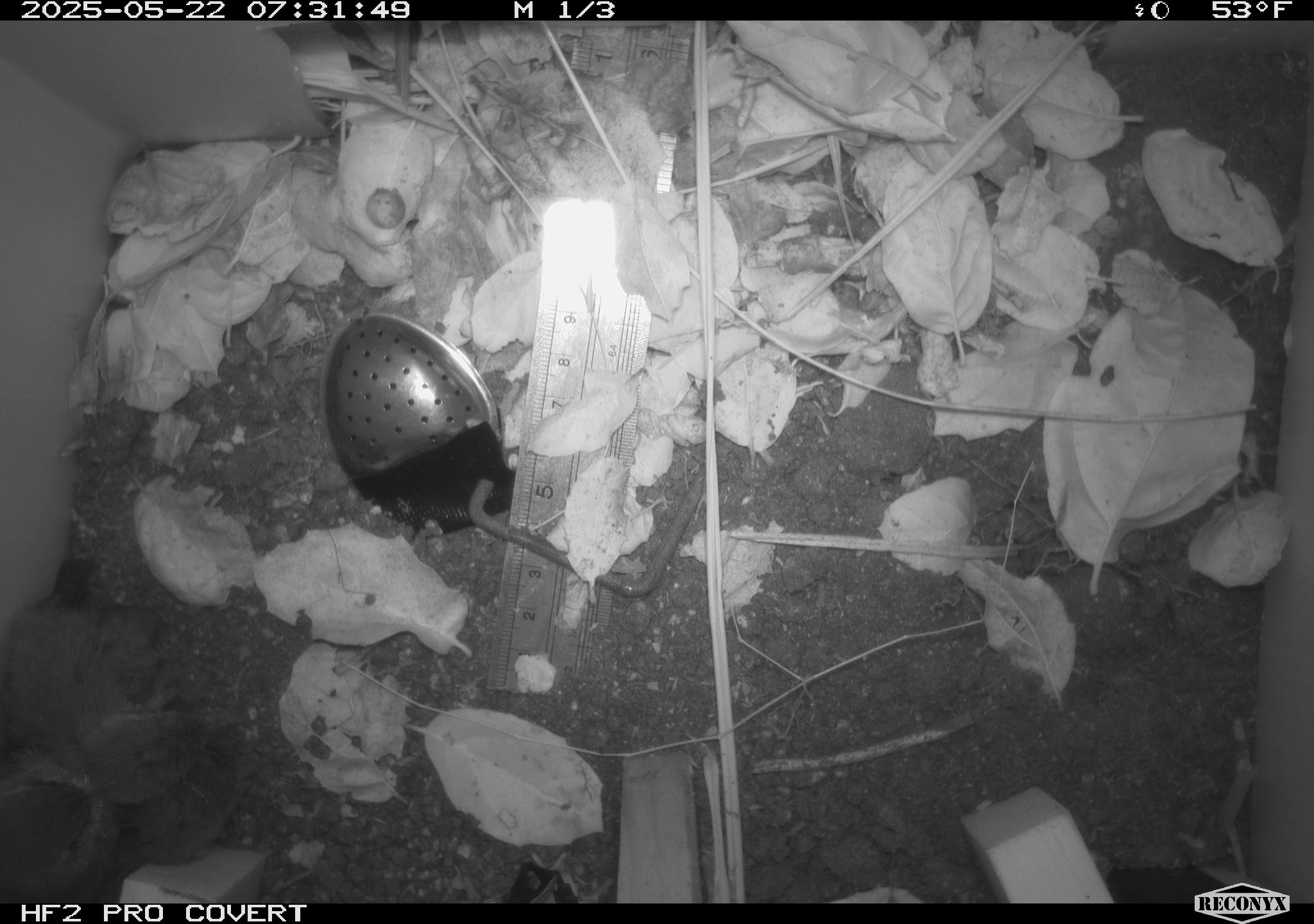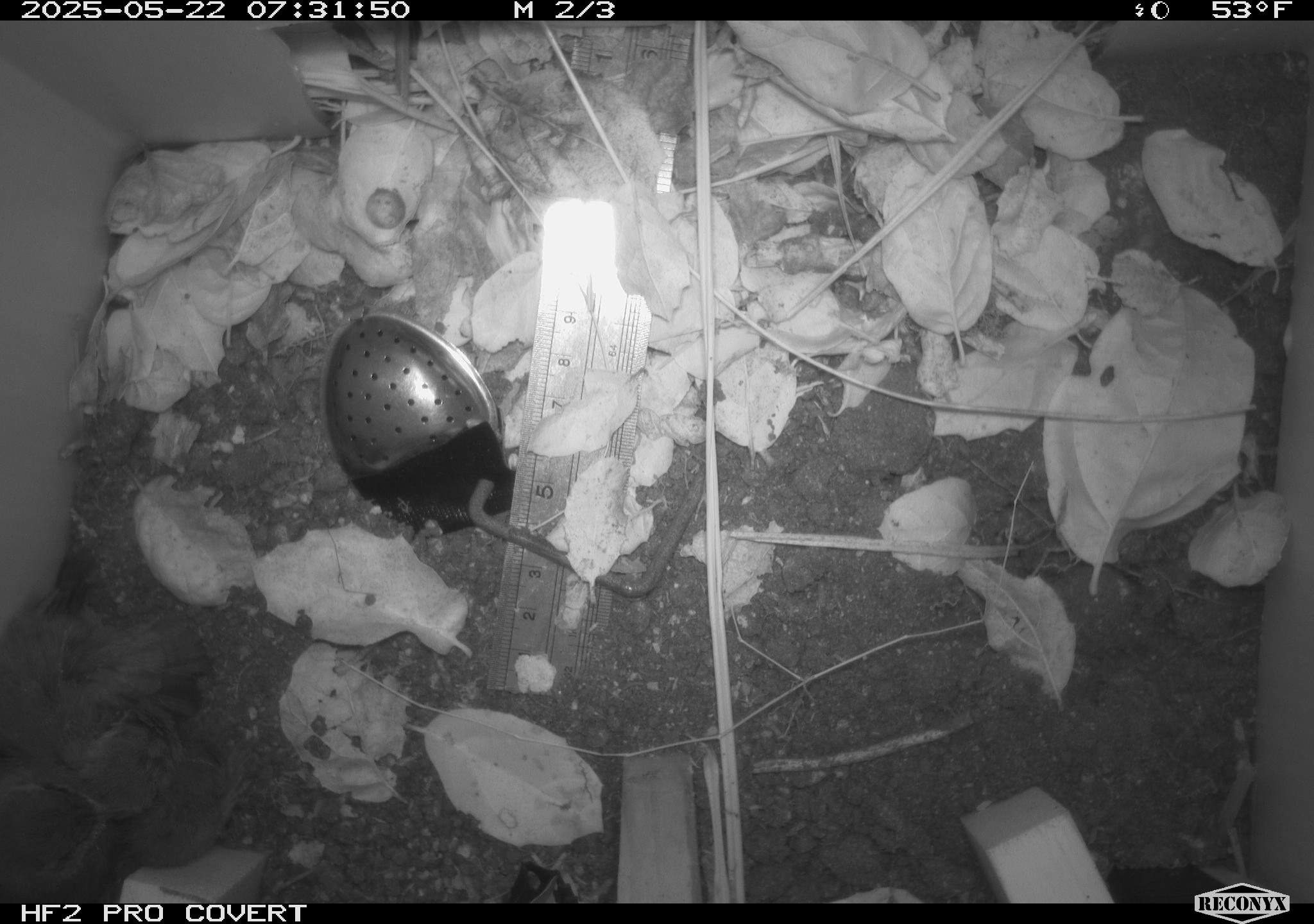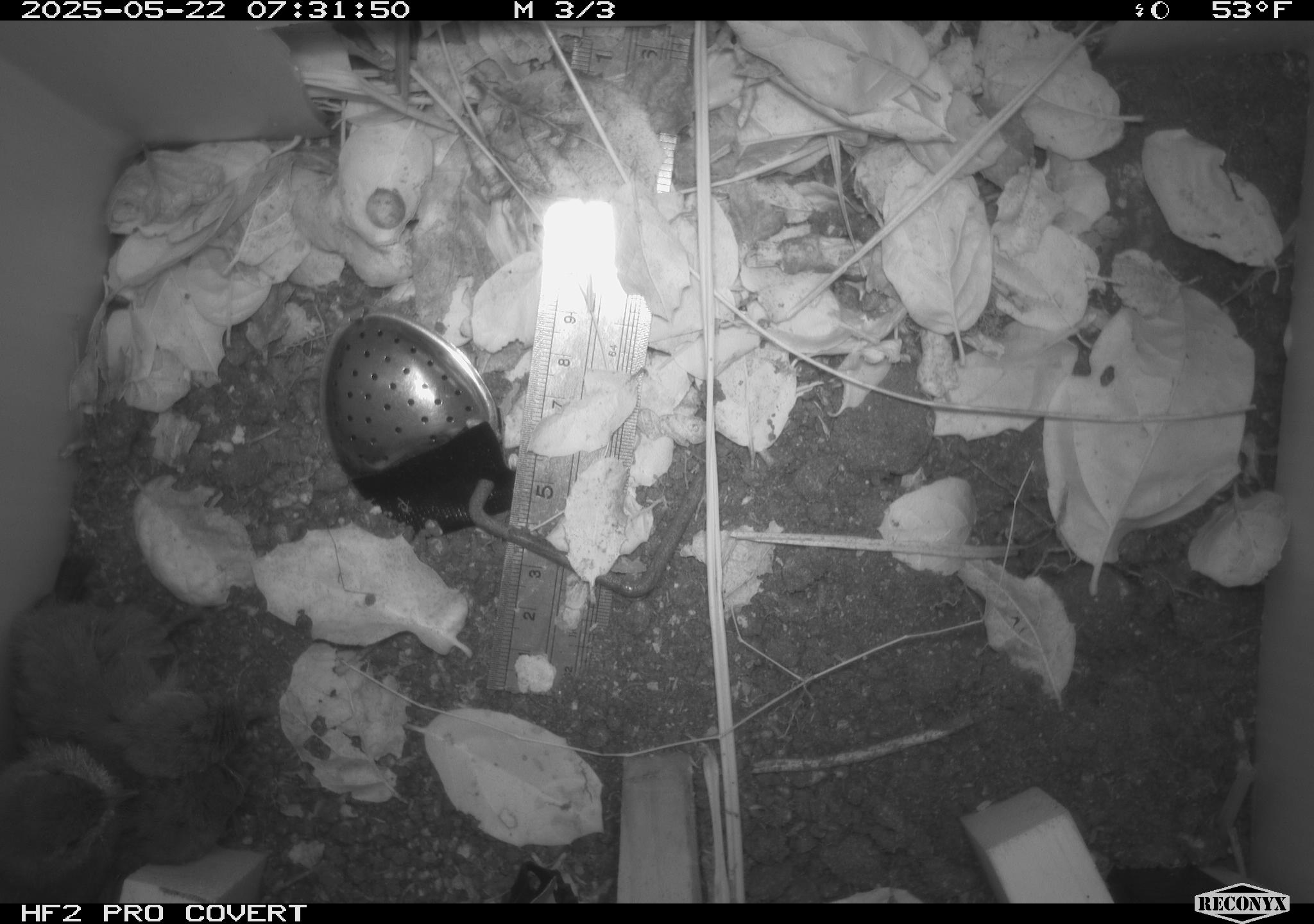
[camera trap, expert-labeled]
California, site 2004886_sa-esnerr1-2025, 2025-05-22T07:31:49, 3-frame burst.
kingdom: Animalia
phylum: Chordata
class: Aves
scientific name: Aves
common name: bird